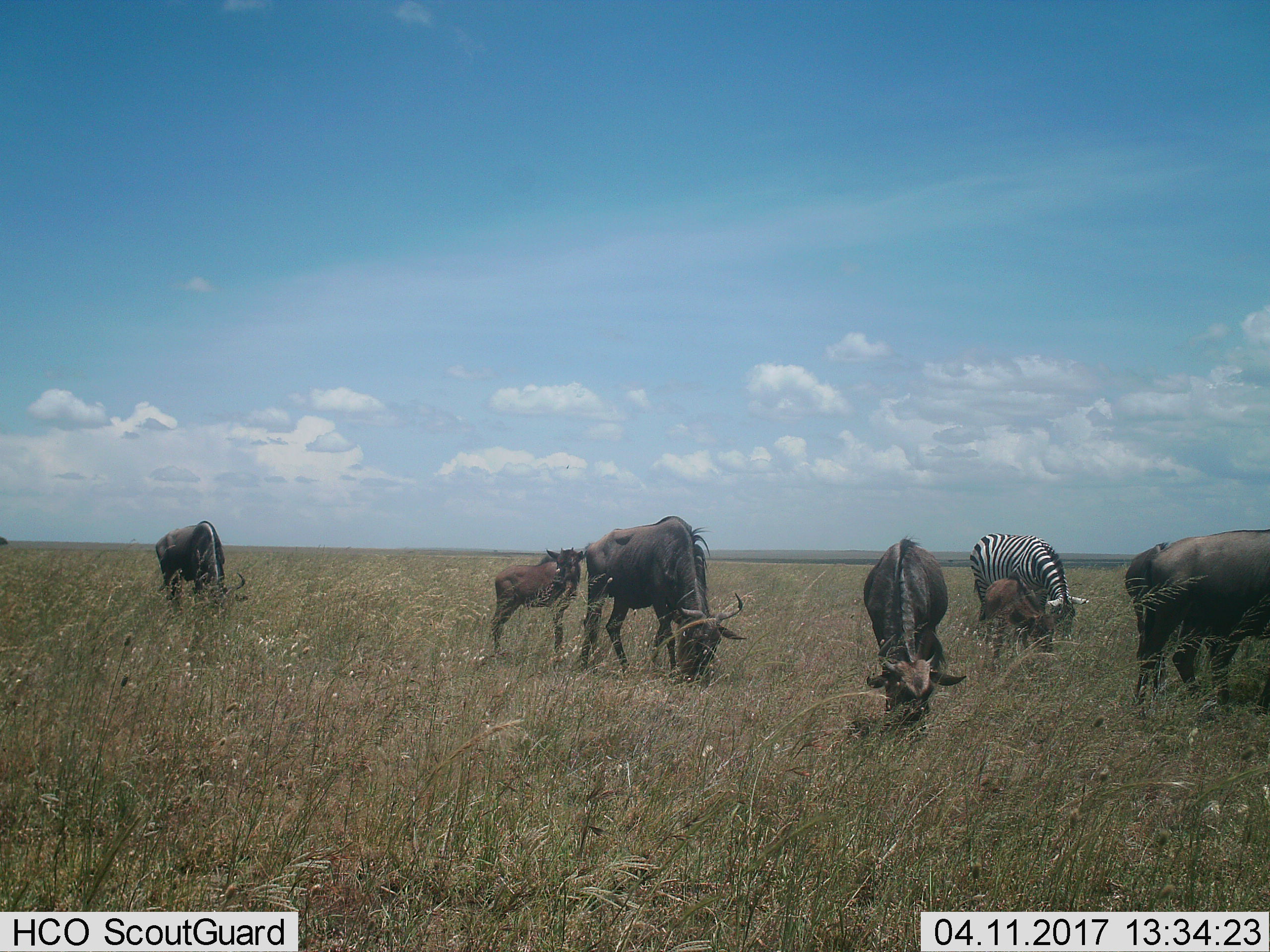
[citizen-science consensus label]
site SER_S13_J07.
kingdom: Animalia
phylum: Chordata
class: Mammalia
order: Artiodactyla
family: Bovidae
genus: Connochaetes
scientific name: Connochaetes taurinus taurinus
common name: blue wildebeest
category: wildebeestblue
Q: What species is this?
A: Wildebeestblue (blue wildebeest) (Connochaetes taurinus taurinus).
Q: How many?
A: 7.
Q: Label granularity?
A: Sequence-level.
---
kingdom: Animalia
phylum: Chordata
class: Mammalia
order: Perissodactyla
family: Equidae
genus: Equus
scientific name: Equus quagga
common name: plains zebra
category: zebraplains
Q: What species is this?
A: Zebraplains (plains zebra) (Equus quagga).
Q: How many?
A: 1.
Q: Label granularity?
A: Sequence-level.